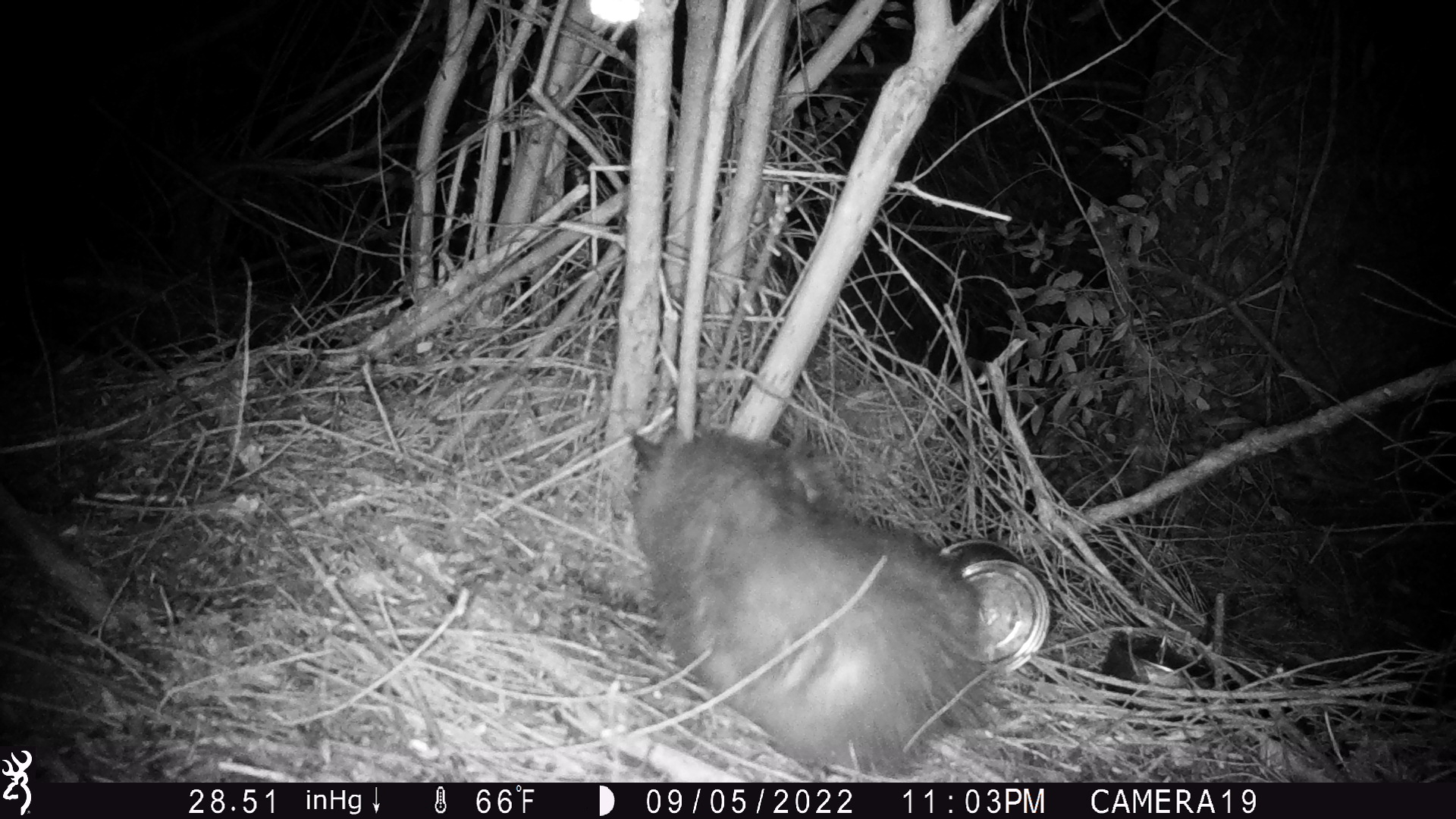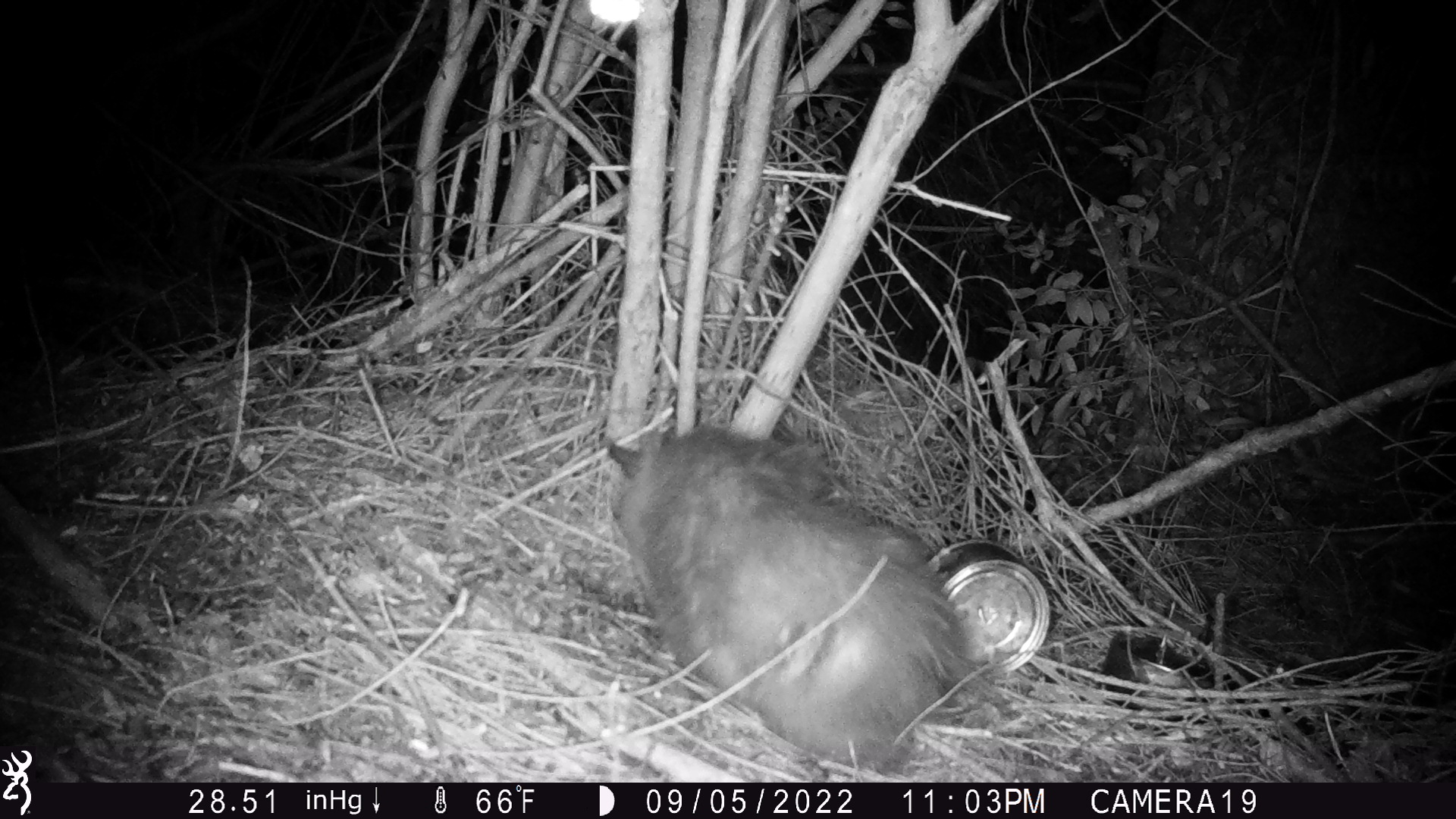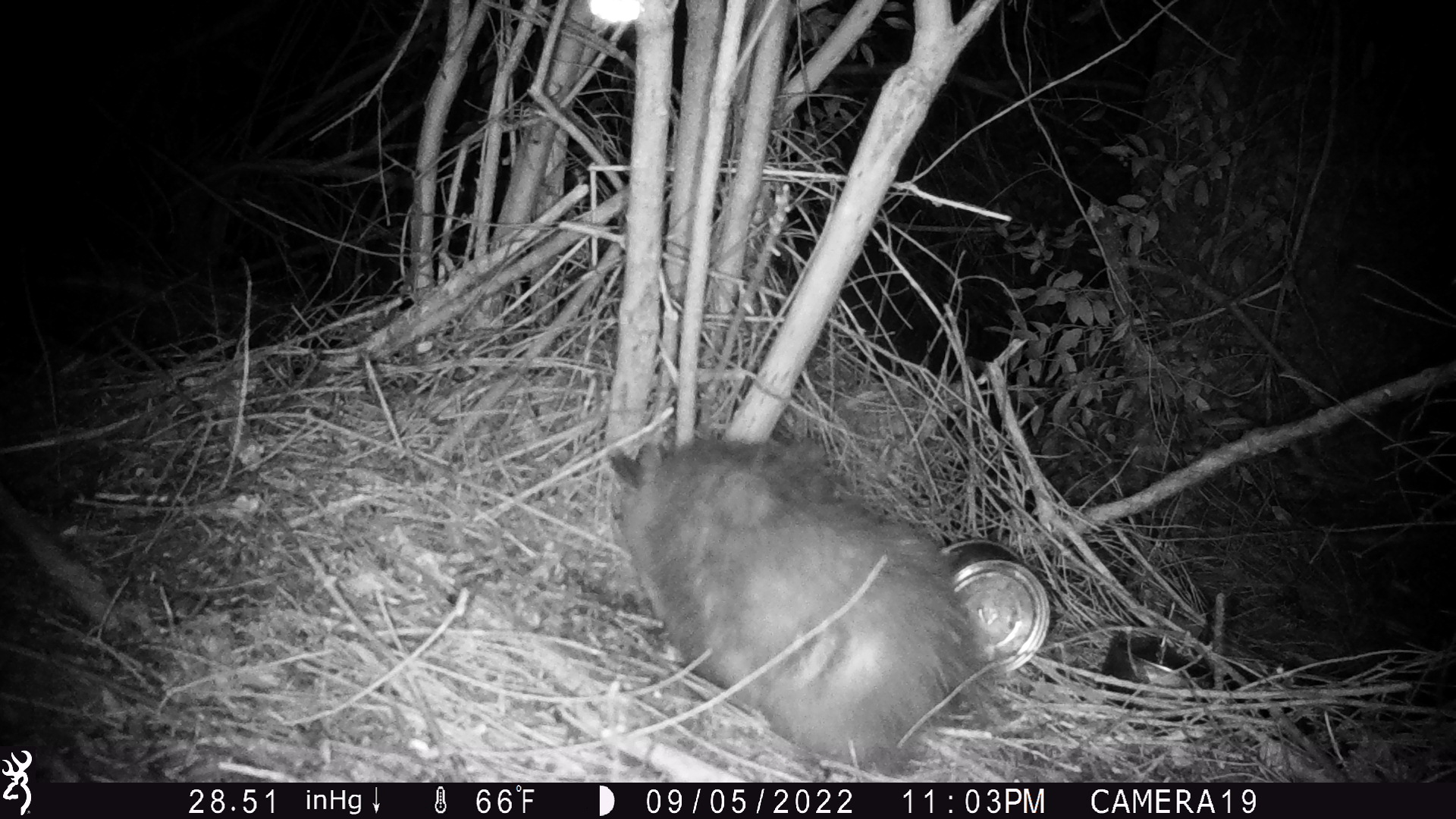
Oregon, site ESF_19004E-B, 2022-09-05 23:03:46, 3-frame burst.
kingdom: Animalia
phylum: Chordata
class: Mammalia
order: Didelphimorphia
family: Didelphidae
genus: Didelphis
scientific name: Didelphis virginiana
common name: virginia opossum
Virginia opossum (Didelphis virginiana).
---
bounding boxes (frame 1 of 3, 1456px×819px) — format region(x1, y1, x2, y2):
virginia opossum: region(607, 389, 994, 767)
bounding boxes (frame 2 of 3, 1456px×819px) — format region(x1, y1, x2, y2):
virginia opossum: region(597, 407, 973, 775)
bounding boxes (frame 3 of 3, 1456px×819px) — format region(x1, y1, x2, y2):
virginia opossum: region(591, 411, 997, 772)